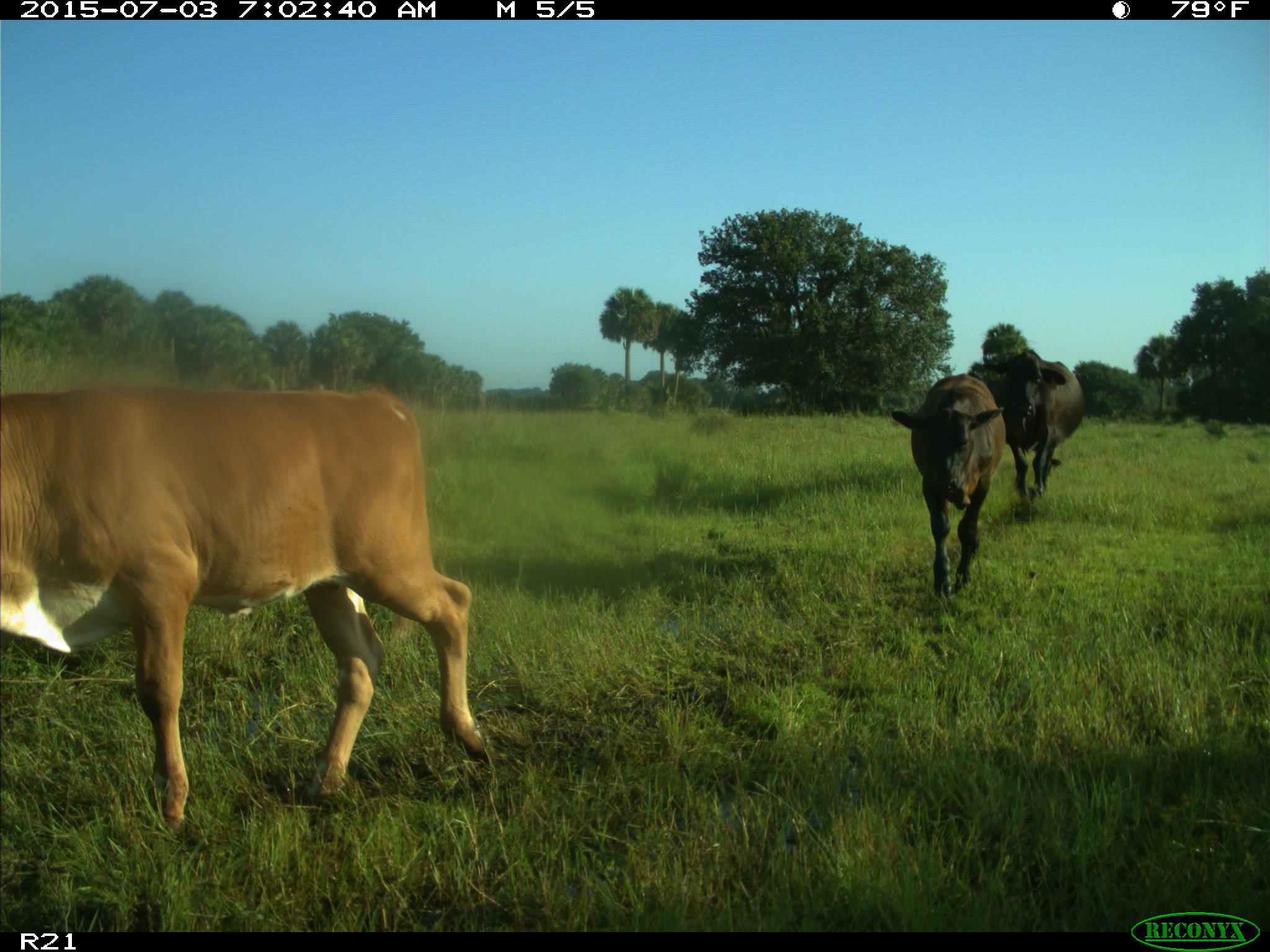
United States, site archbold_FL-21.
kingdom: Animalia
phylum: Chordata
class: Mammalia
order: Artiodactyla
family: Bovidae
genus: Bos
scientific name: Bos taurus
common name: domestic cow